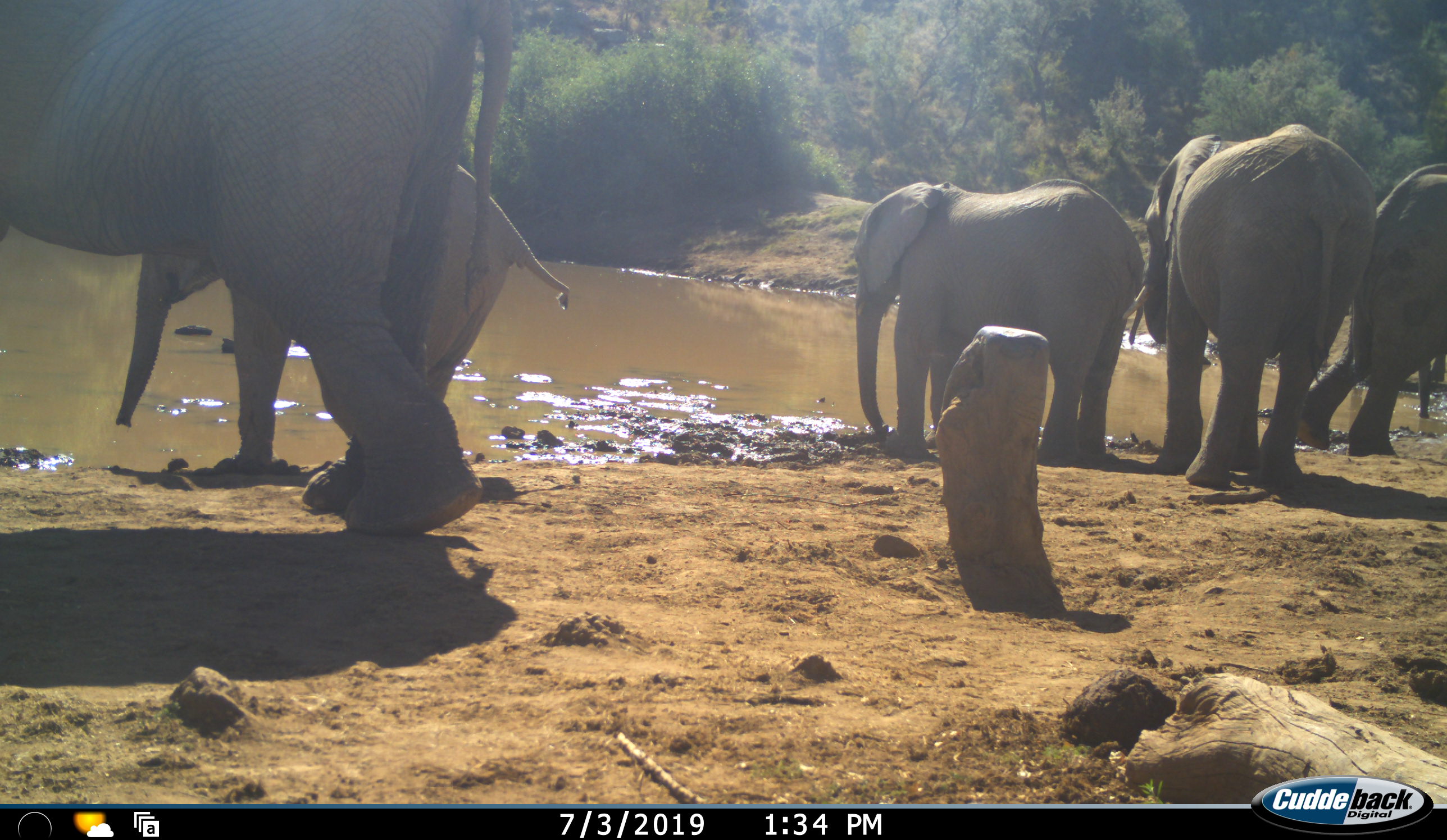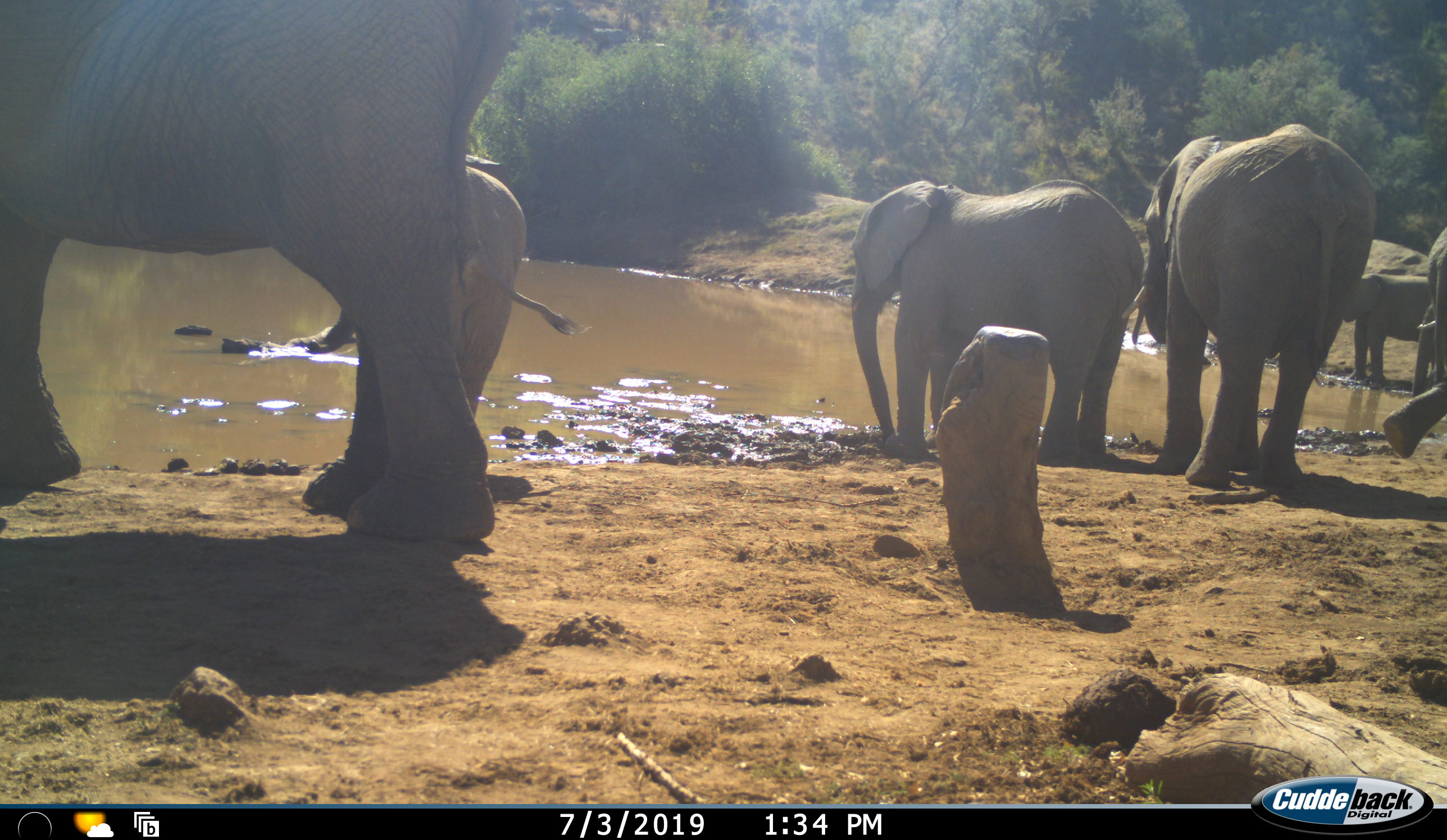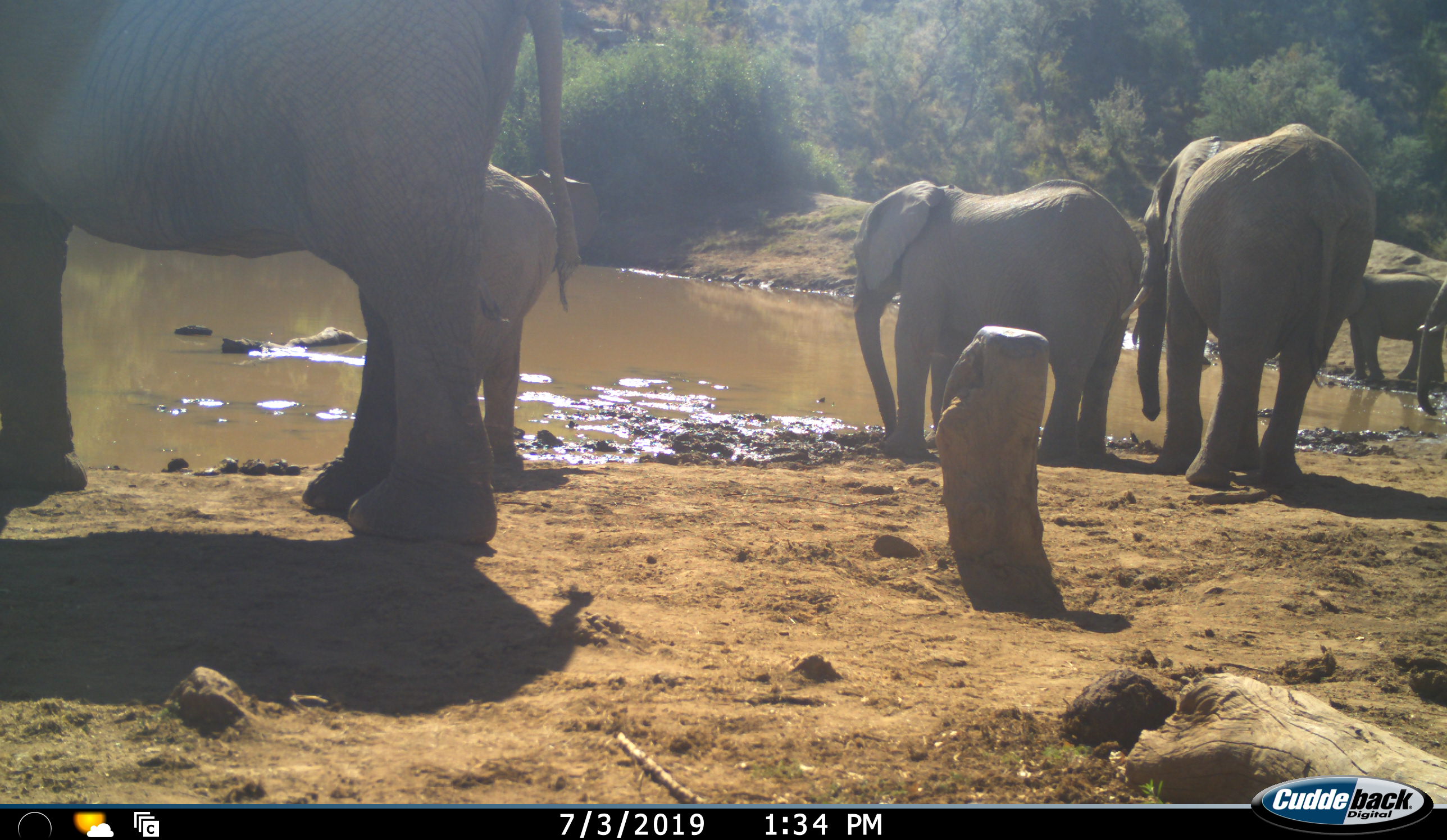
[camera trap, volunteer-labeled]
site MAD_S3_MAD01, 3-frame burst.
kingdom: Animalia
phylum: Chordata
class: Mammalia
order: Proboscidea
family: Elephantidae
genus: Loxodonta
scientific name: Loxodonta africana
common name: african bush elephant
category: elephant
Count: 7.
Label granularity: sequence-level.